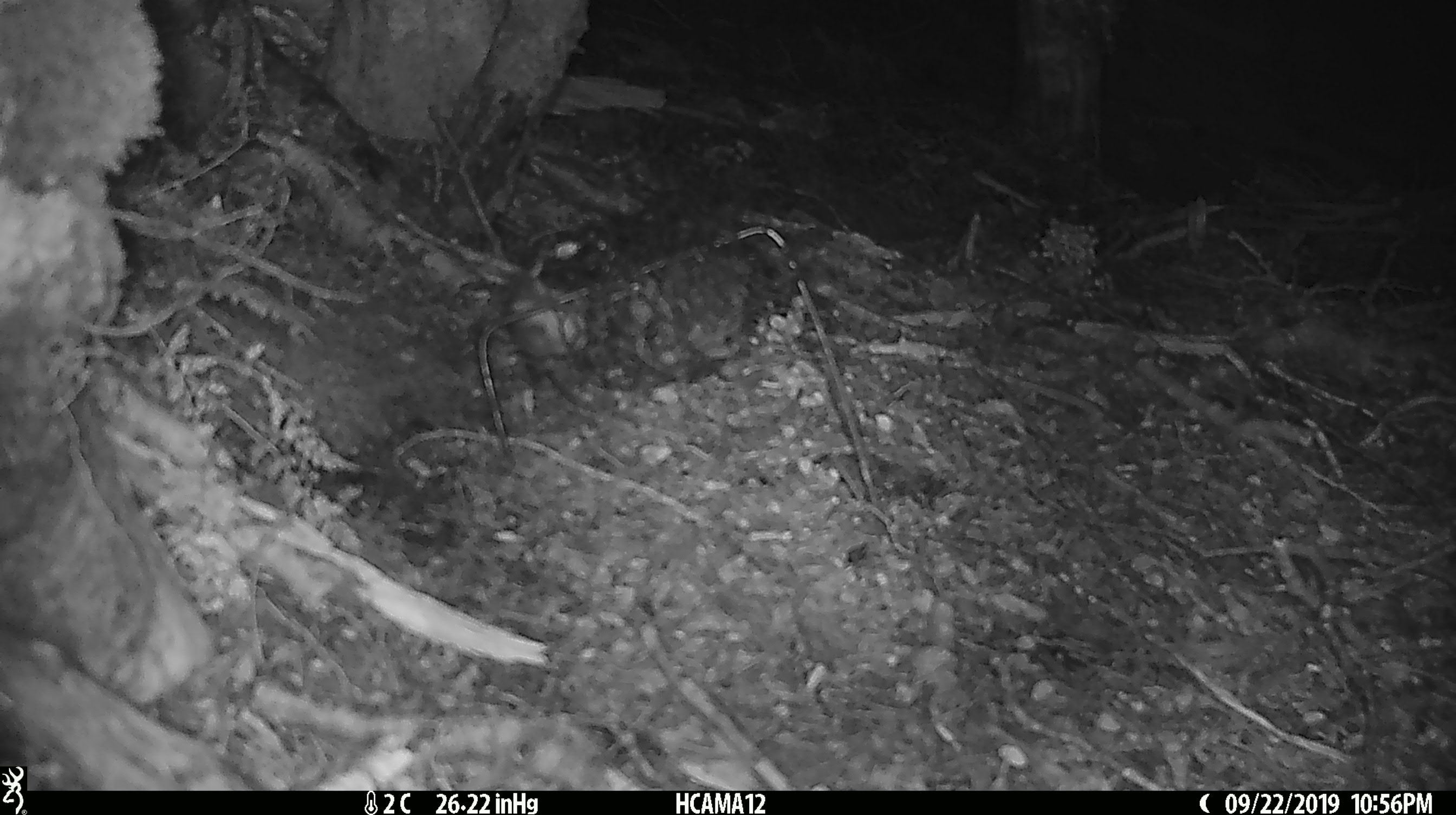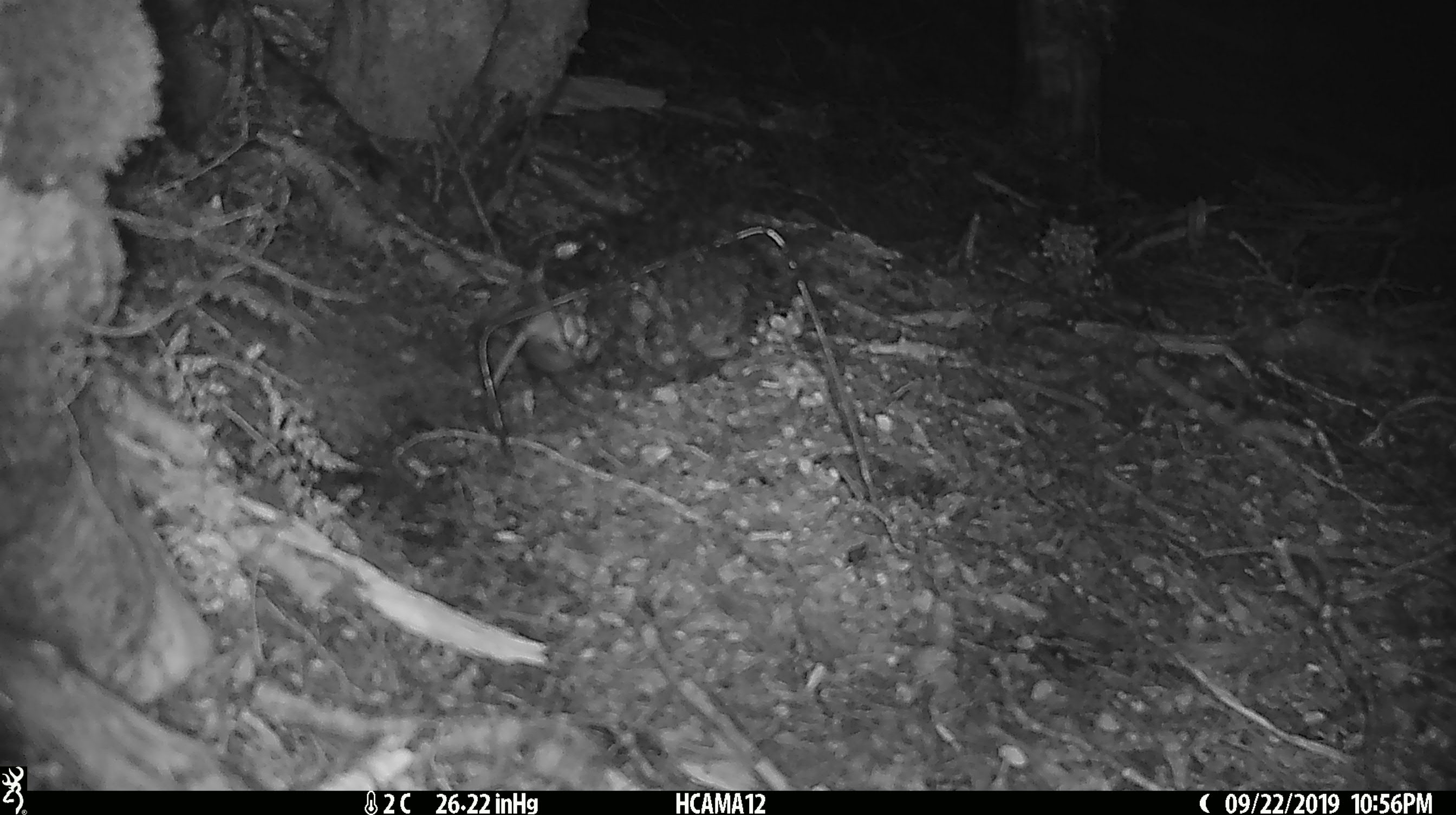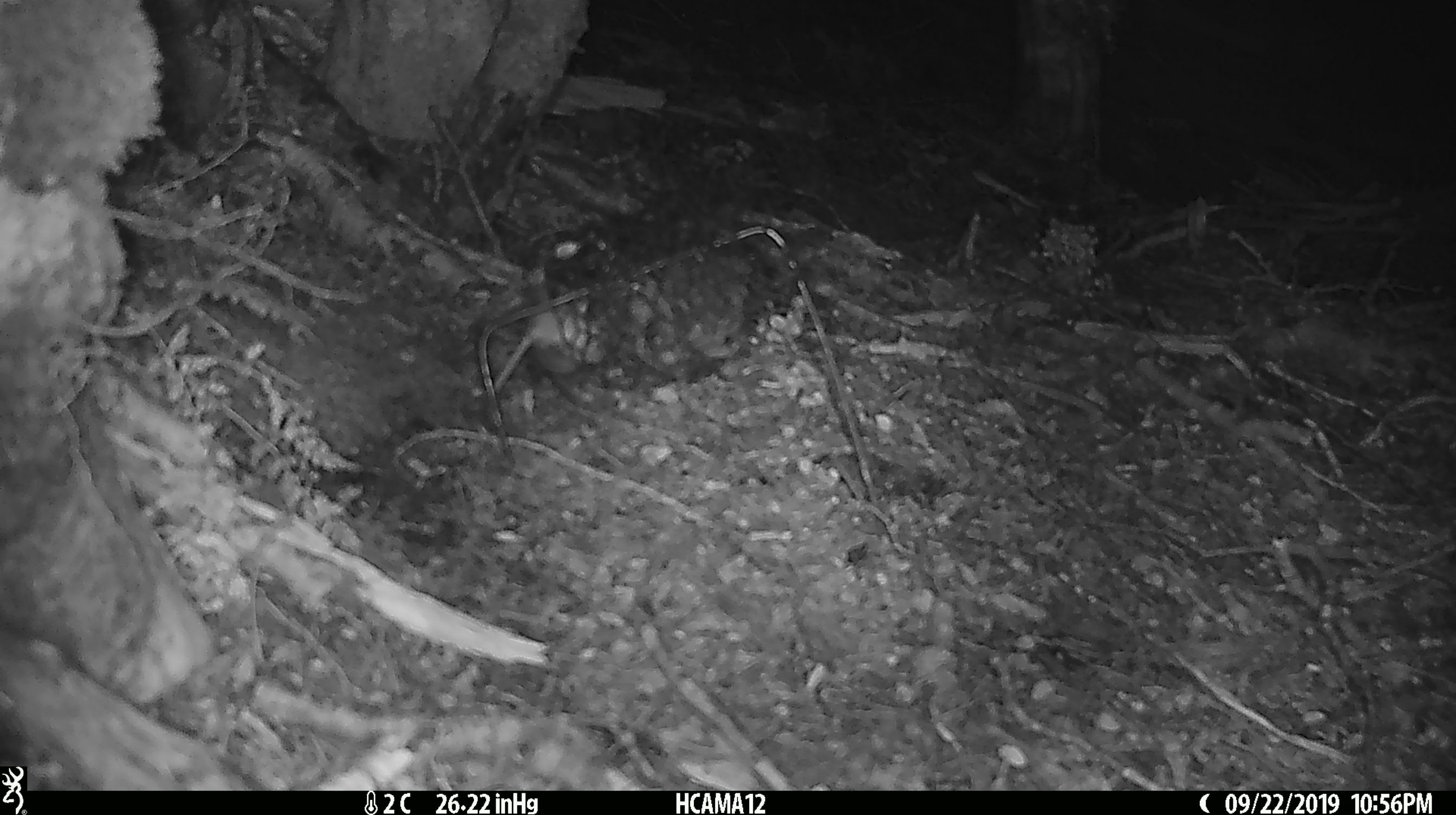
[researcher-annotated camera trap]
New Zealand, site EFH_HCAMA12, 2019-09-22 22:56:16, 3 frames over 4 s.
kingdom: Animalia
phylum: Chordata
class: Mammalia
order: Rodentia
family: Muridae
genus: Mus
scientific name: Mus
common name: mouse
Mouse (Mus).